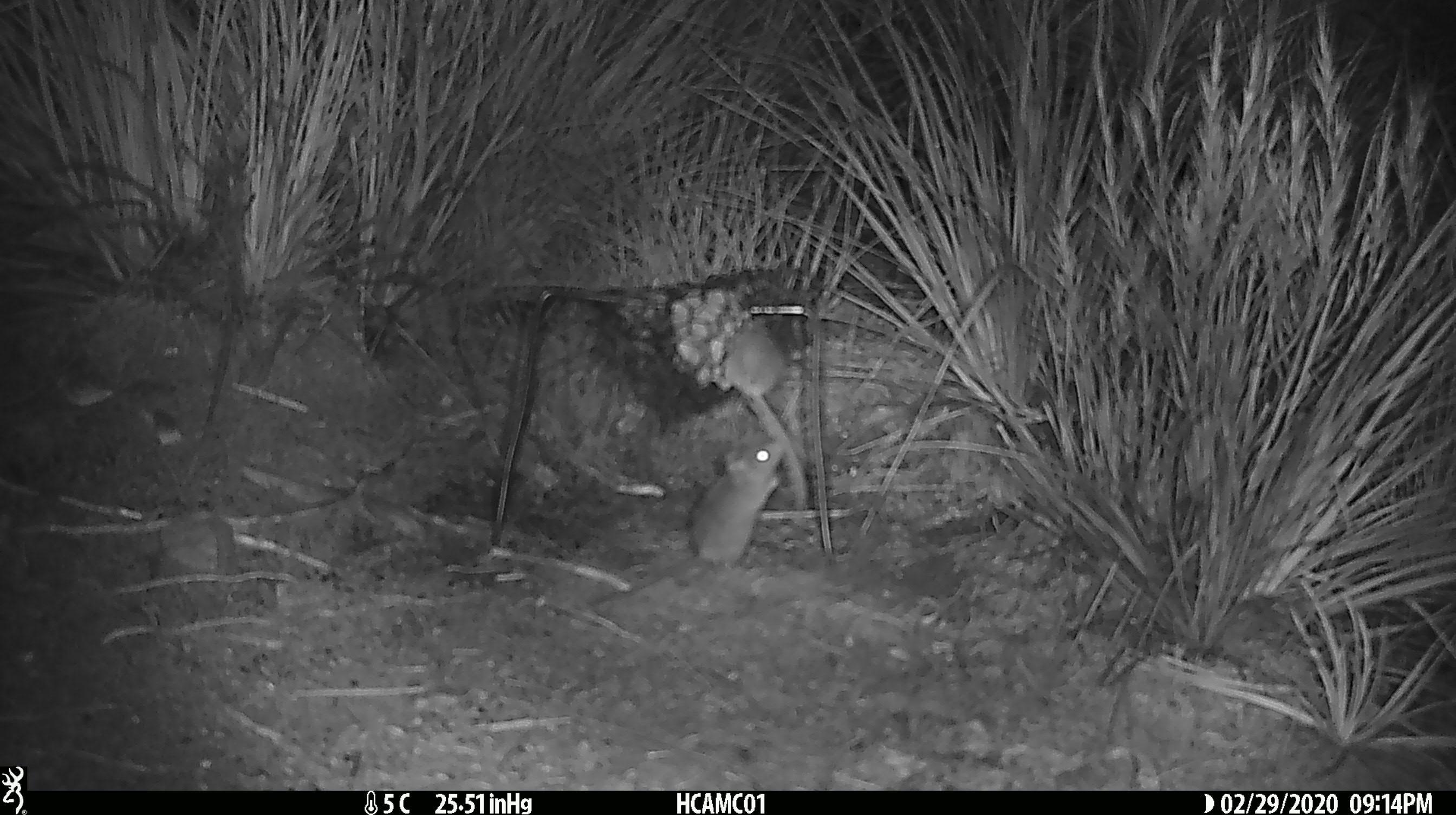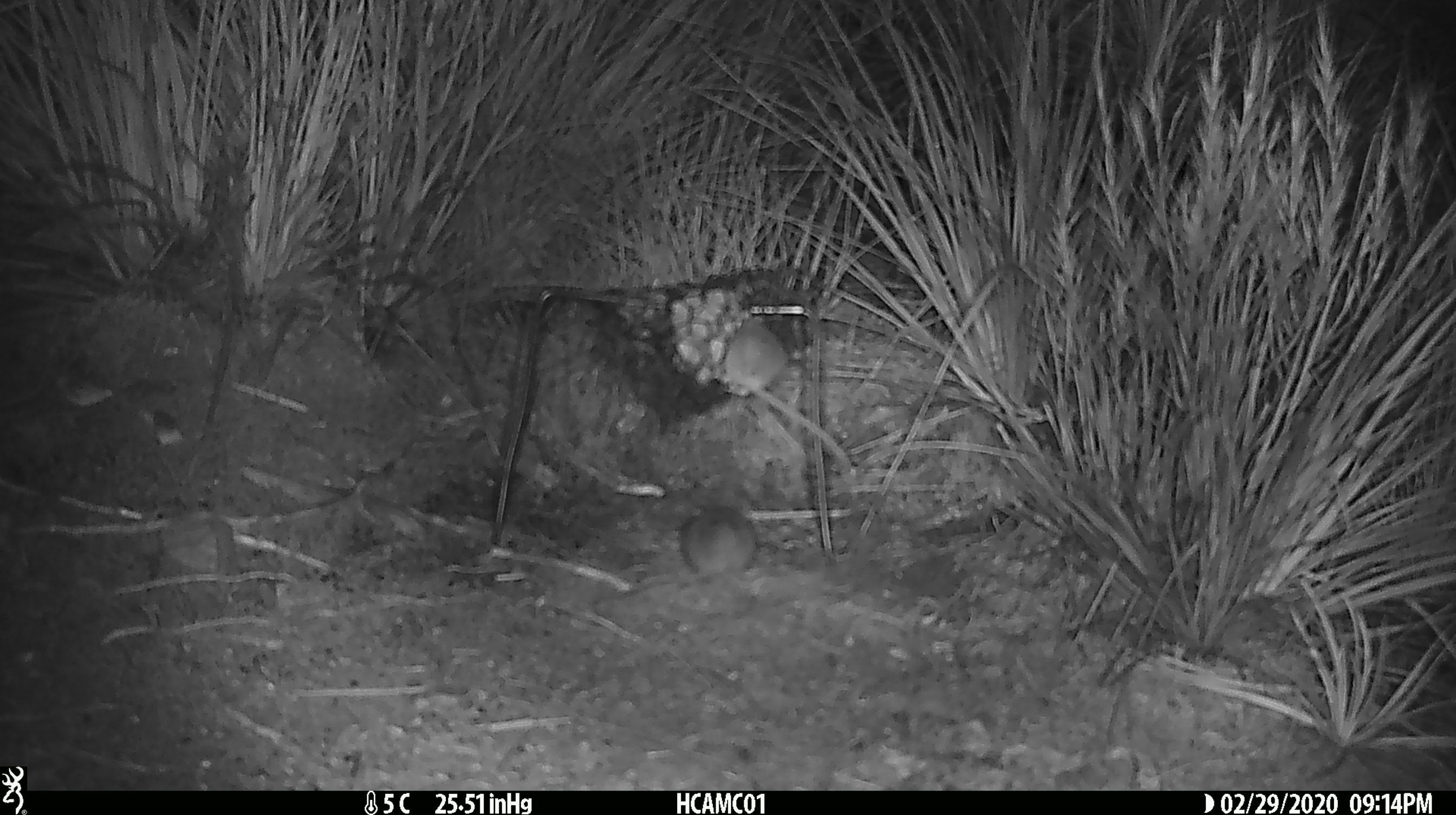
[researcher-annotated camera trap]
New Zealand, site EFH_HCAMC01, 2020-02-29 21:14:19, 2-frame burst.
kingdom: Animalia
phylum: Chordata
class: Mammalia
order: Rodentia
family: Muridae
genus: Mus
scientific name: Mus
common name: mouse